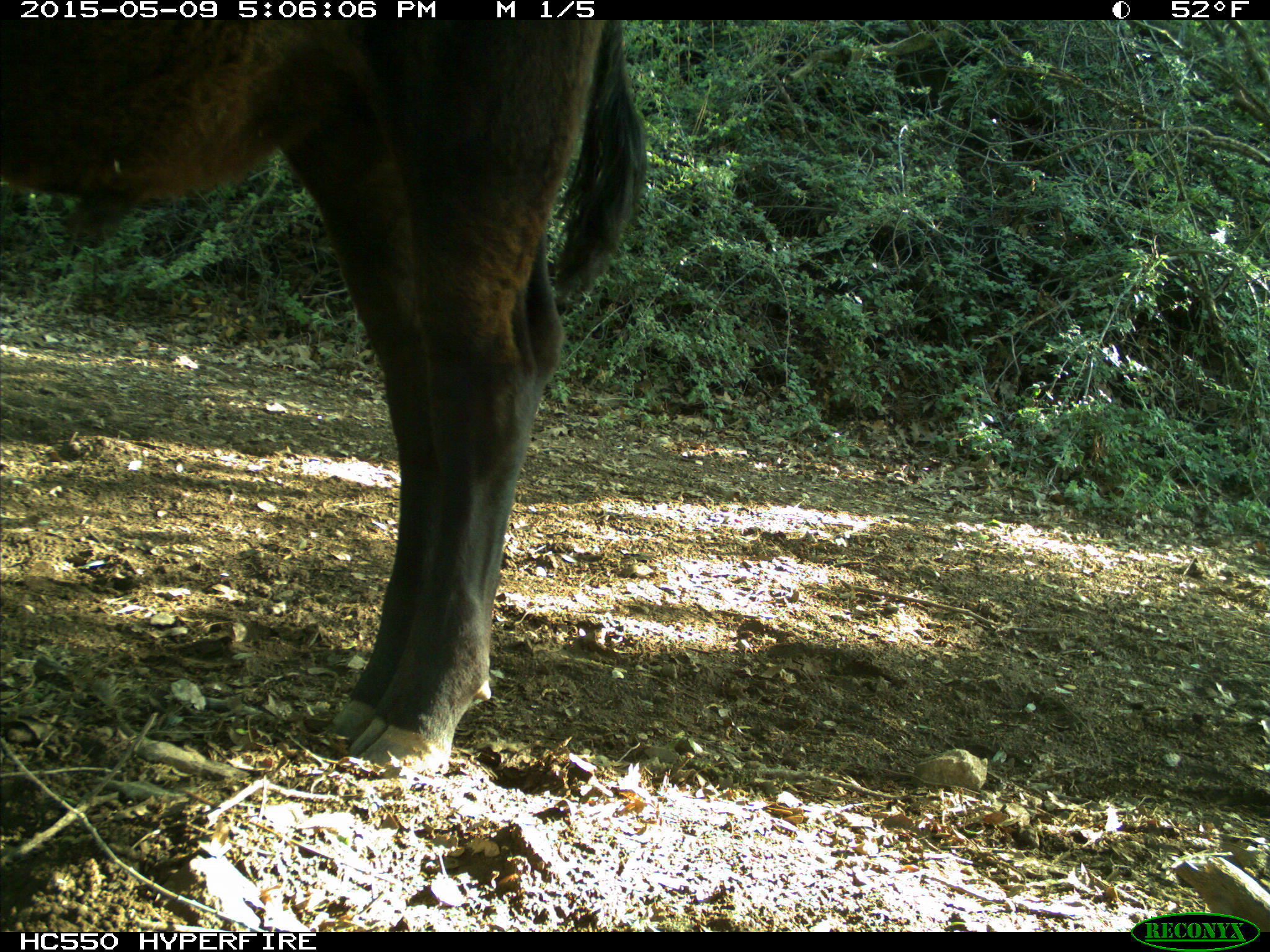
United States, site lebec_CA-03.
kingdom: Animalia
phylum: Chordata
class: Mammalia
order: Artiodactyla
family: Bovidae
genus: Bos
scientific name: Bos taurus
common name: domestic cow